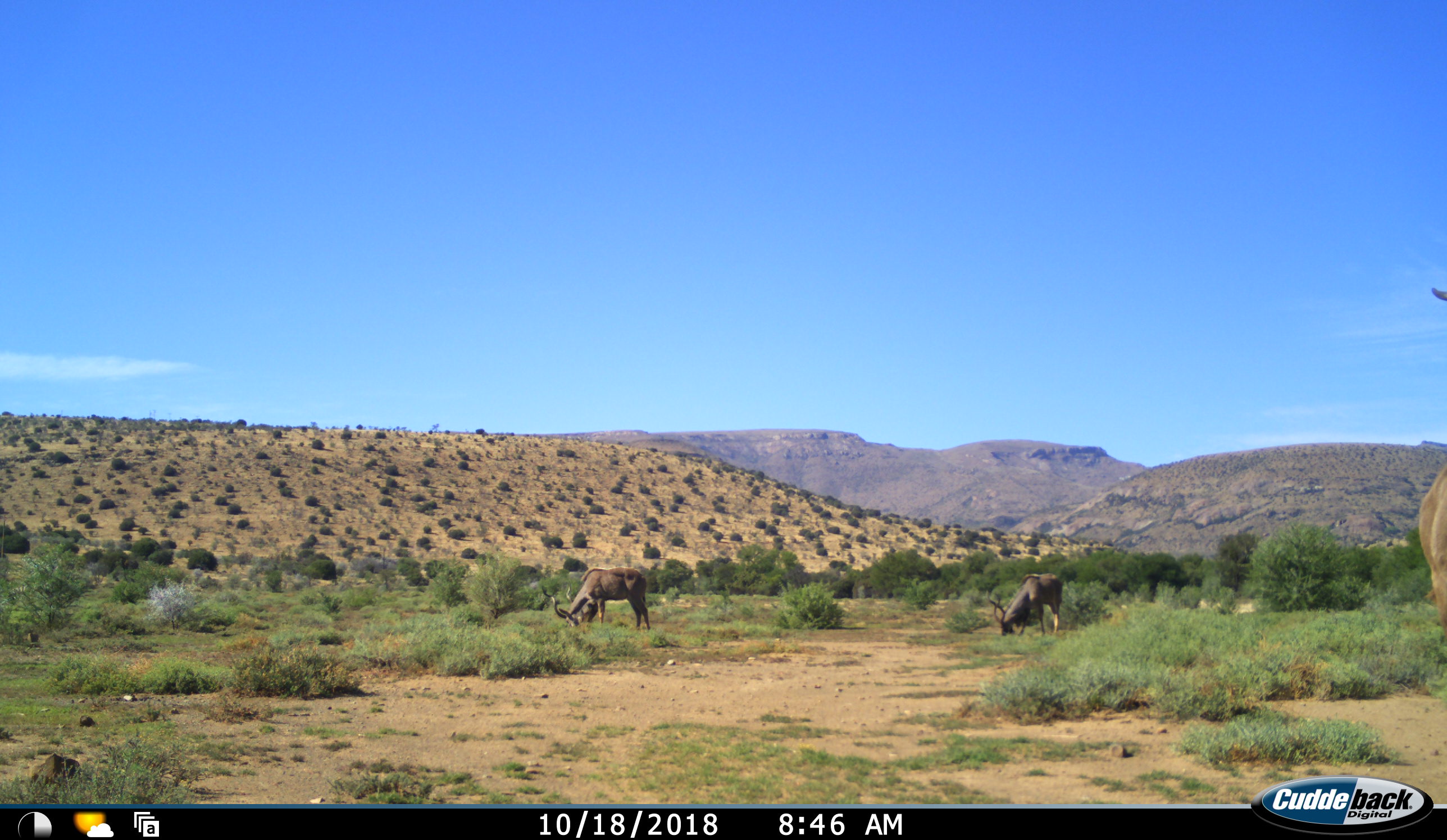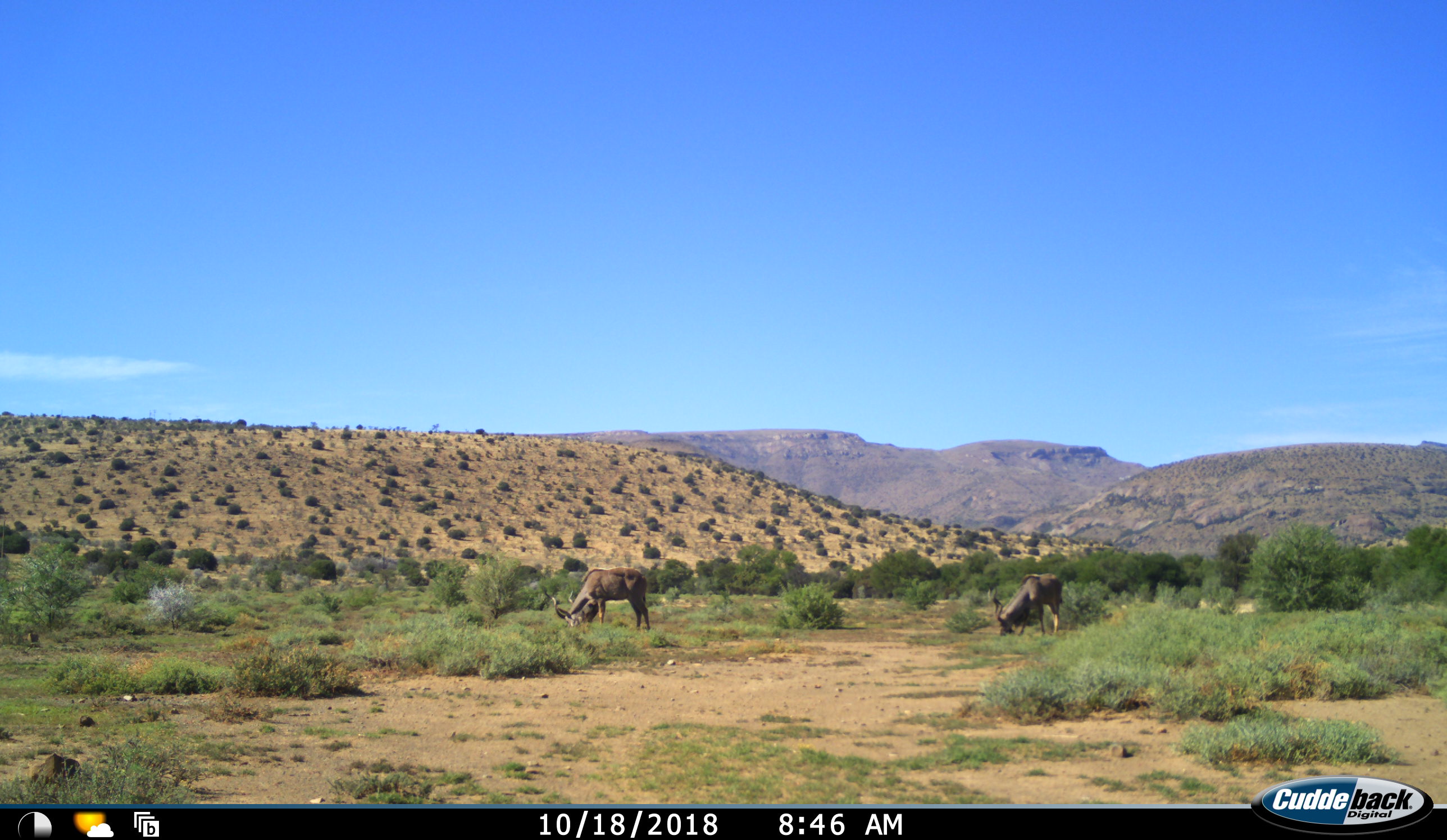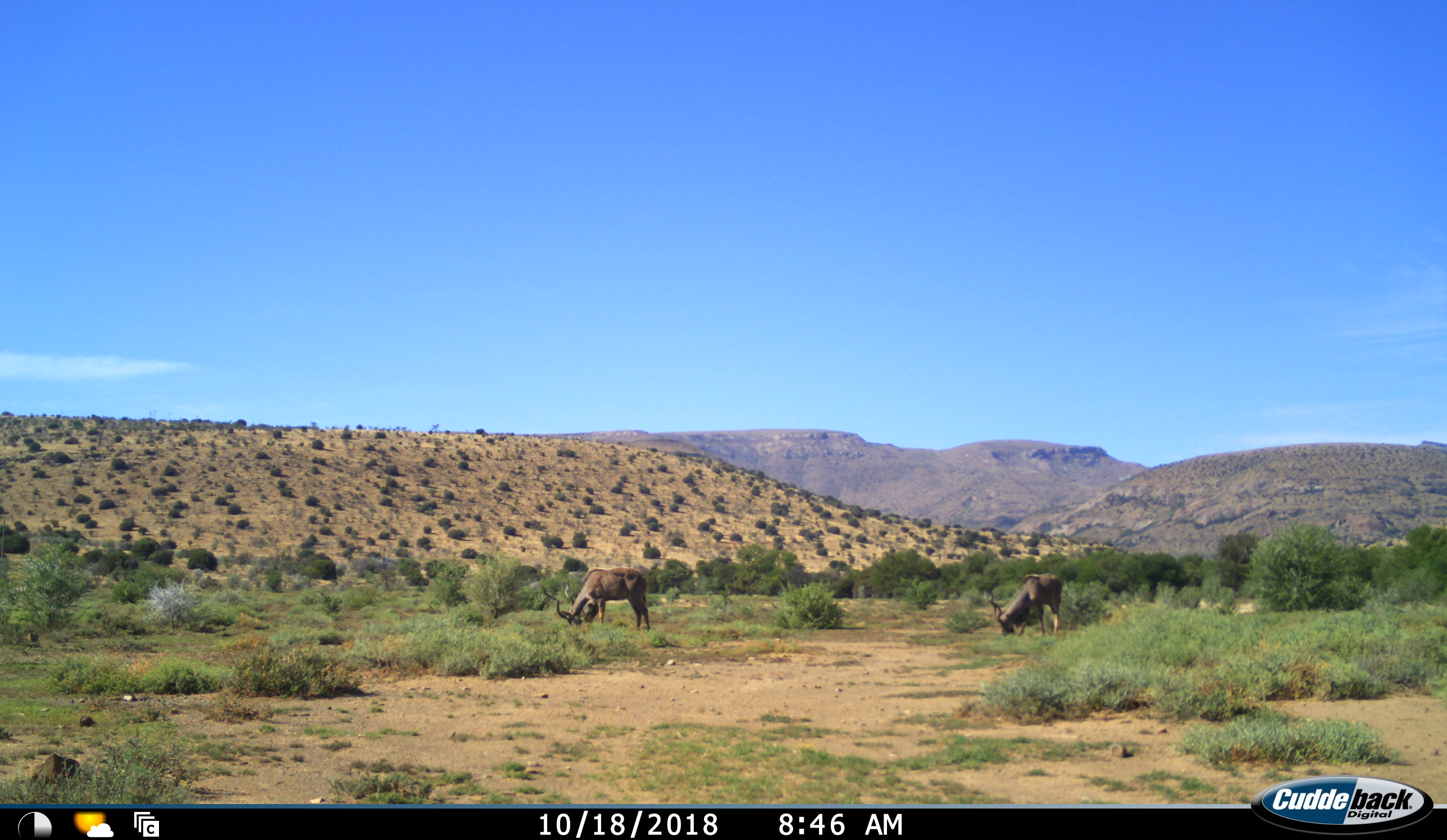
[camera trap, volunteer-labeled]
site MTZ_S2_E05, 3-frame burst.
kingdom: Animalia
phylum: Chordata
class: Mammalia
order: Artiodactyla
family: Bovidae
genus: Tragelaphus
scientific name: Tragelaphus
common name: kudu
Kudu (Tragelaphus), count 2. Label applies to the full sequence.